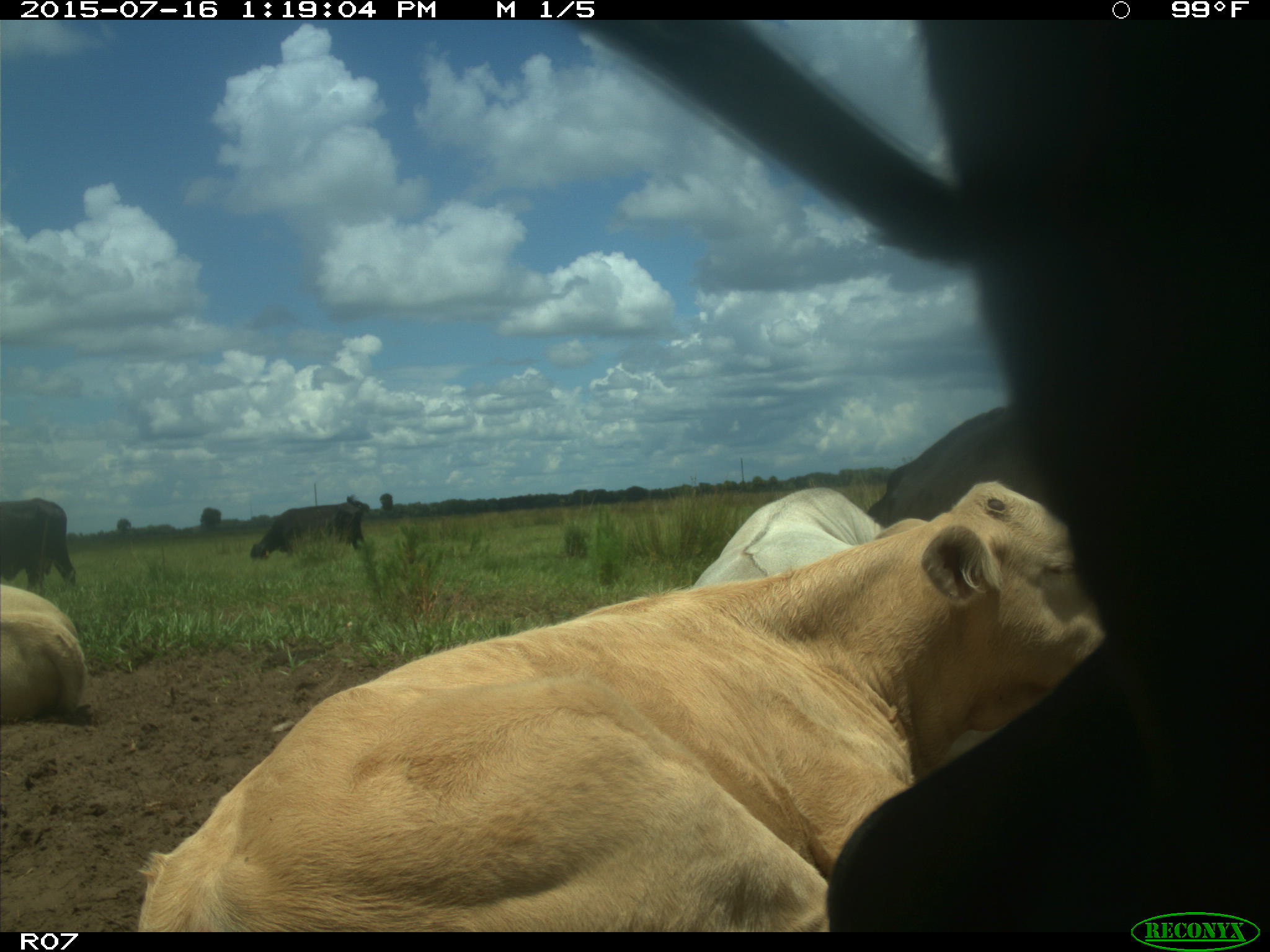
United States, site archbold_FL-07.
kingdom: Animalia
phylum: Chordata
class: Mammalia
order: Artiodactyla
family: Bovidae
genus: Bos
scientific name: Bos taurus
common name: domestic cow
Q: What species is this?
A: Bos taurus (domestic cow).